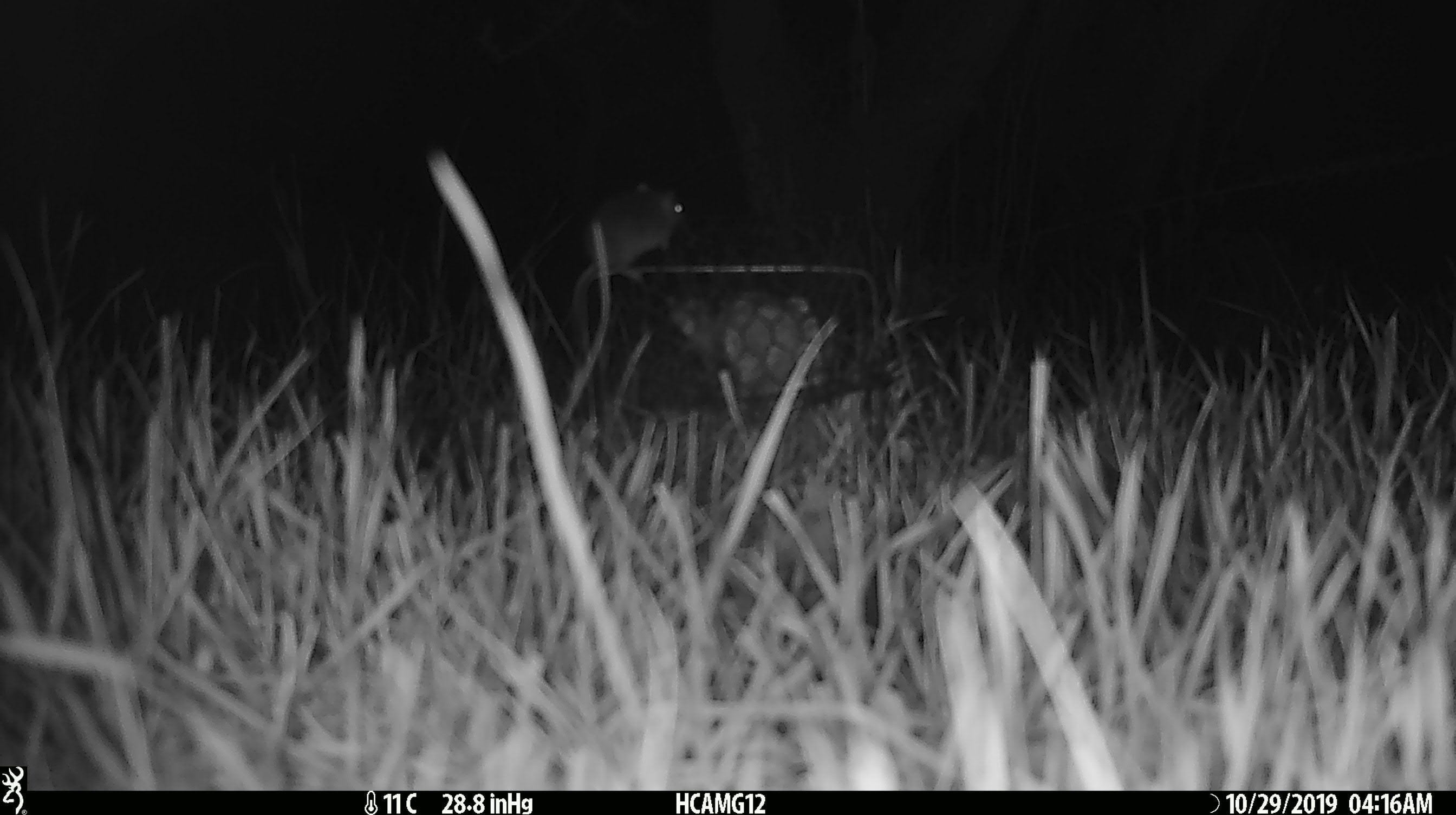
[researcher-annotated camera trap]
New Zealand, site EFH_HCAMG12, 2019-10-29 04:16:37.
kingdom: Animalia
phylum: Chordata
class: Mammalia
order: Rodentia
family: Muridae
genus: Mus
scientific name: Mus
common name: mouse